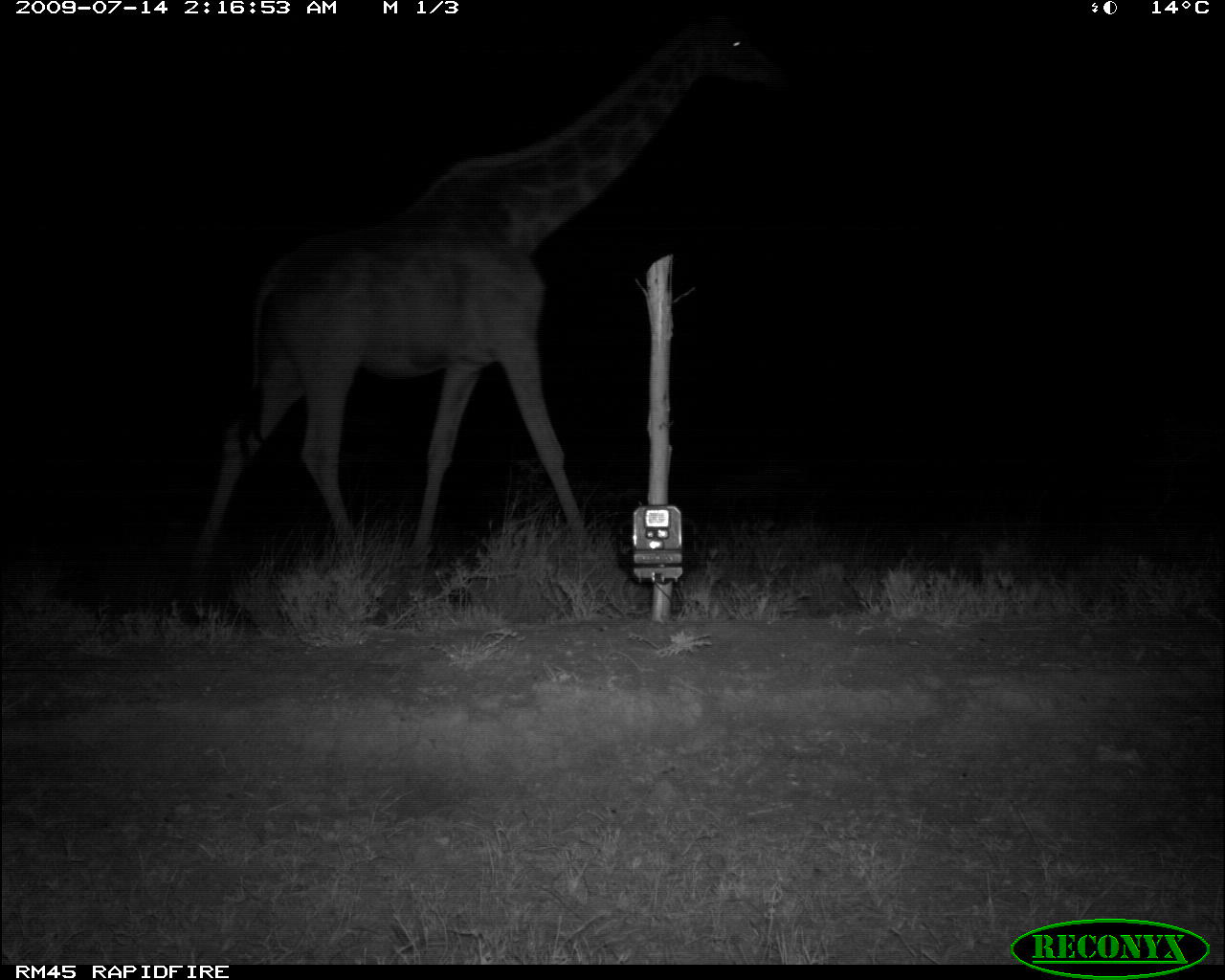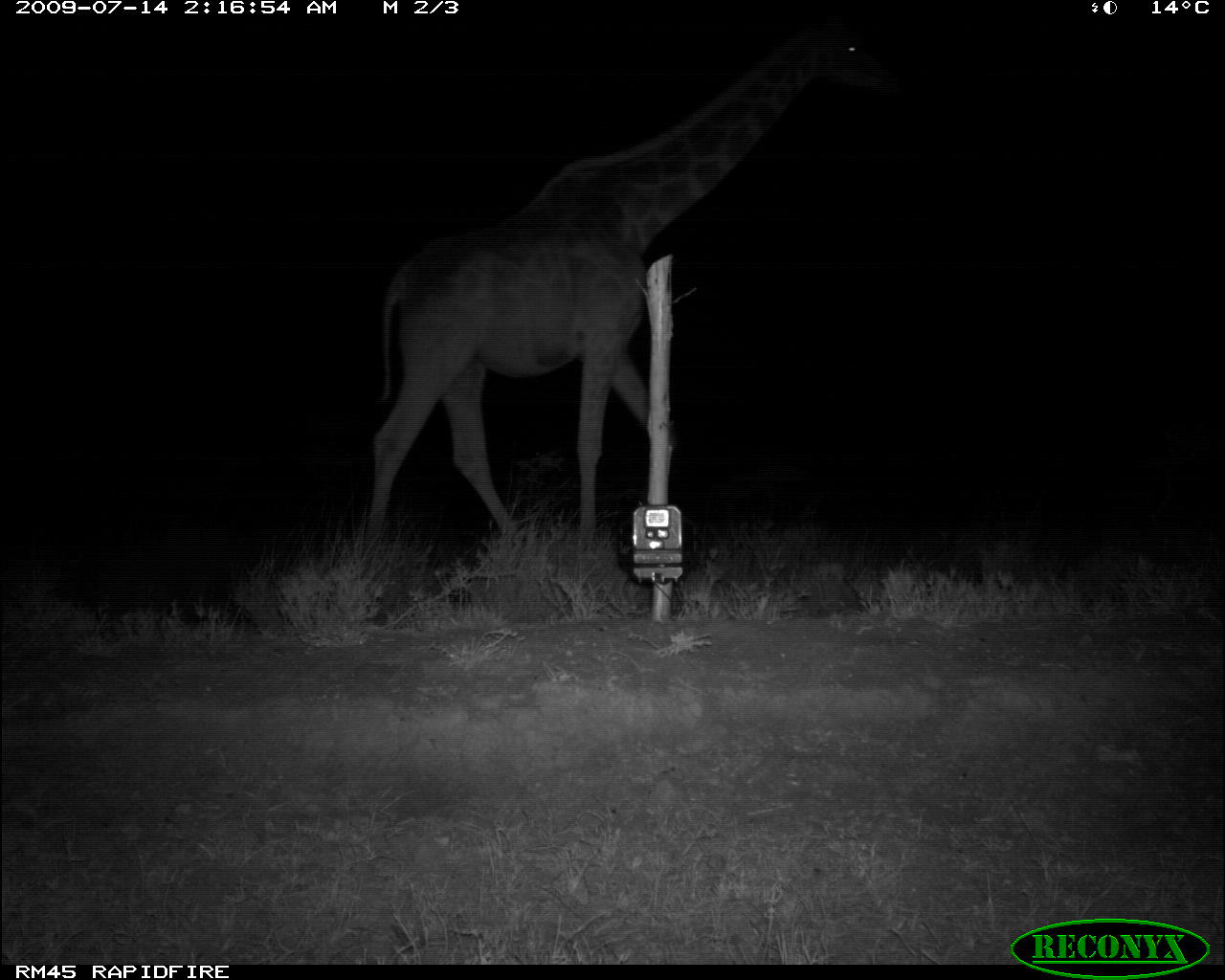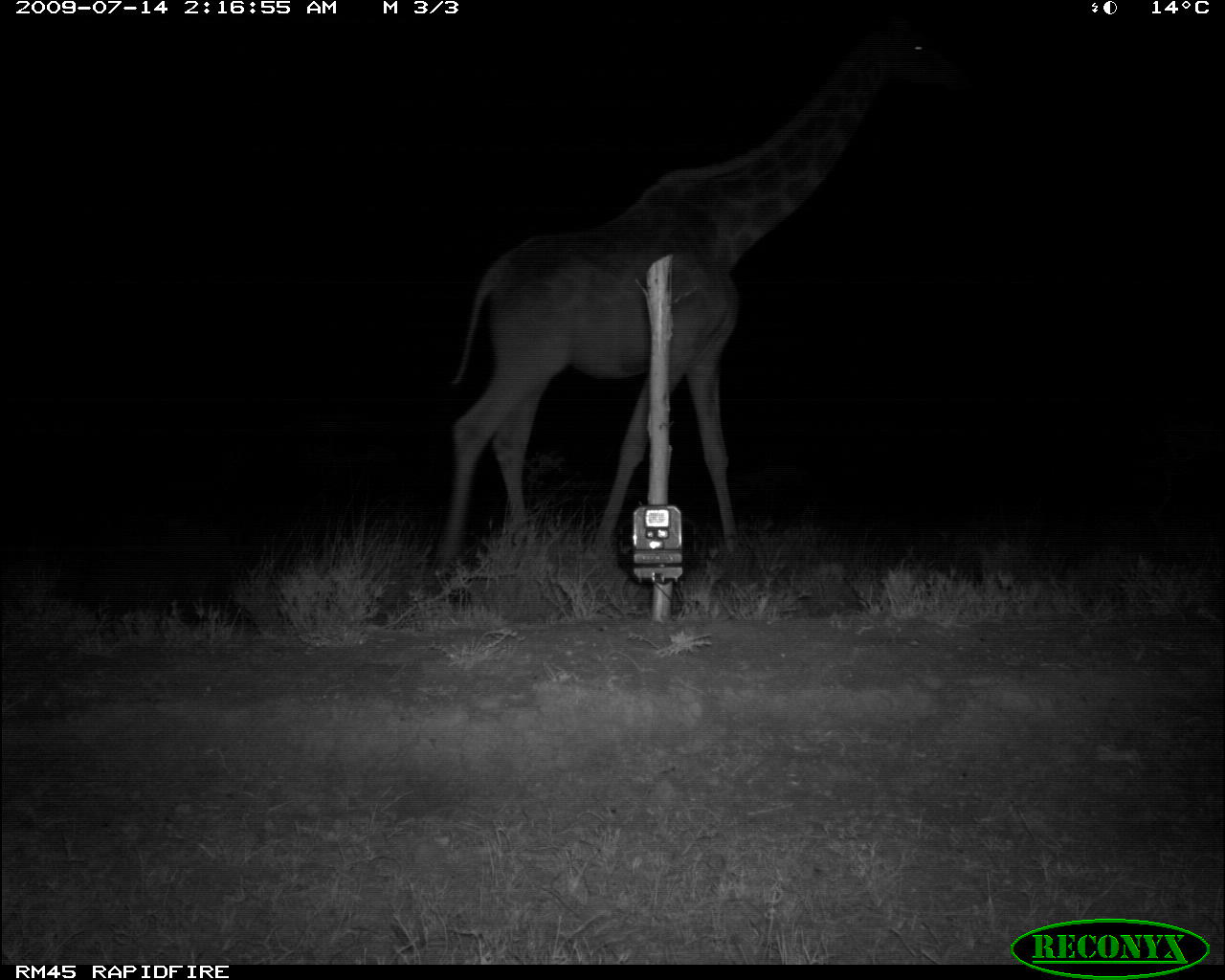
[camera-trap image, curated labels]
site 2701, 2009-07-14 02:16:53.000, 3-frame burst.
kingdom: Animalia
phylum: Chordata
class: Mammalia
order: Artiodactyla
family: Giraffidae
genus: Giraffa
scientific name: Giraffa camelopardalis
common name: giraffe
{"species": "Giraffa camelopardalis (giraffe)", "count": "1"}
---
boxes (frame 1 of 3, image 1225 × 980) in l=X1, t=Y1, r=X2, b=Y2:
giraffa camelopardalis: l=185, t=8, r=792, b=603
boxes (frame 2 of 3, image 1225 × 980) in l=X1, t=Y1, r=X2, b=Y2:
giraffa camelopardalis: l=358, t=3, r=903, b=553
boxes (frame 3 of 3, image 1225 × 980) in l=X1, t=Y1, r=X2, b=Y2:
giraffa camelopardalis: l=431, t=7, r=967, b=611